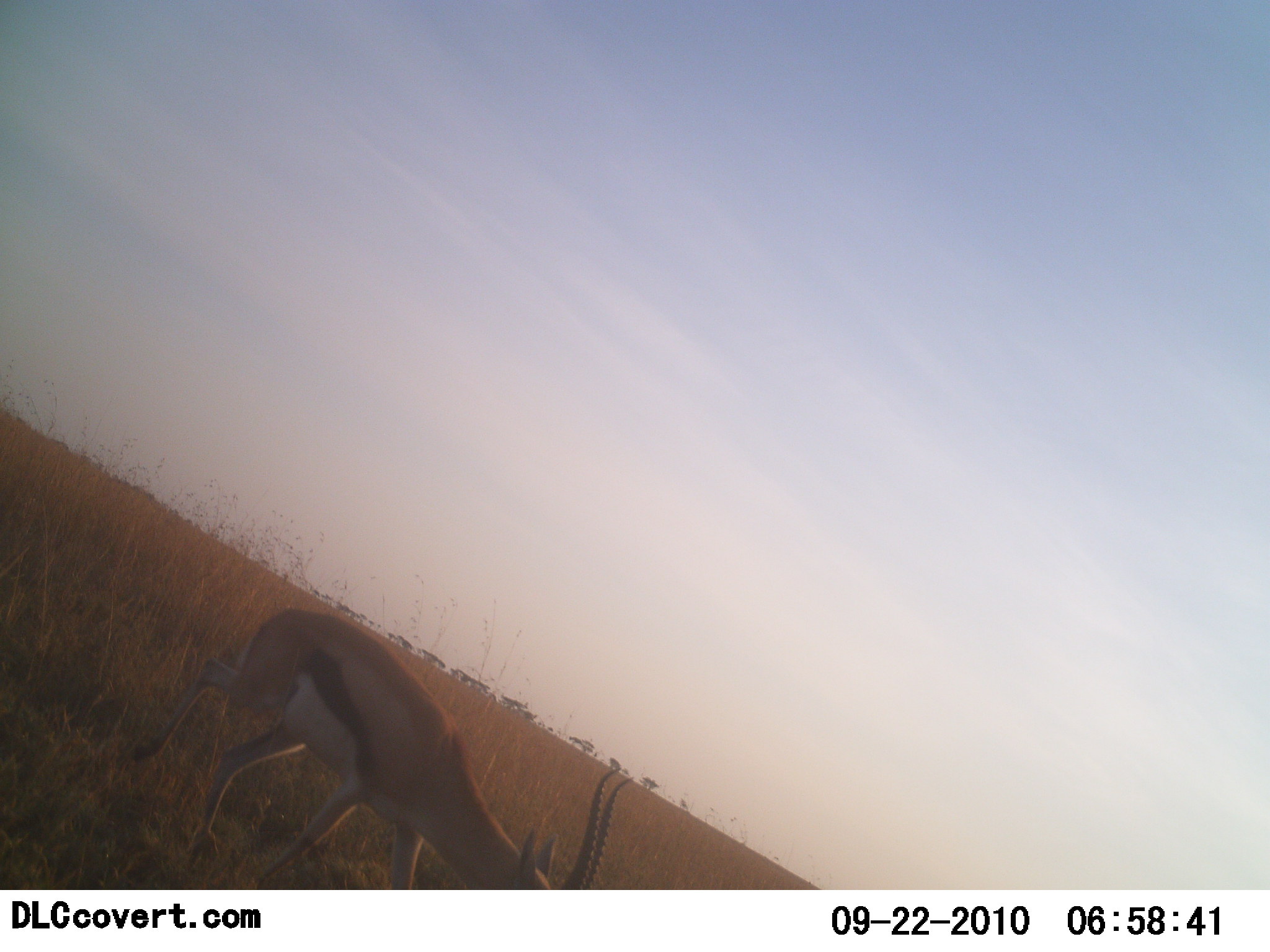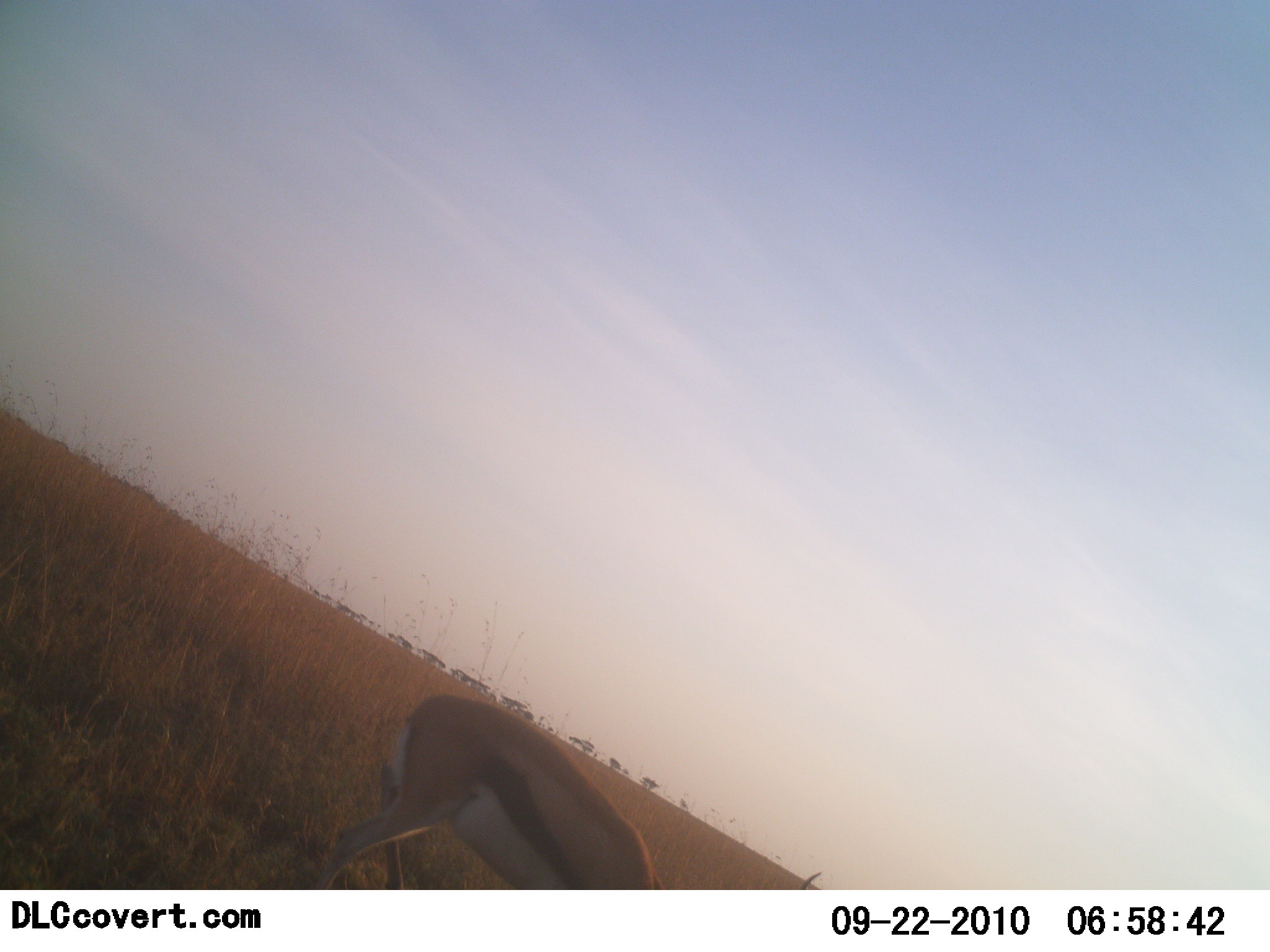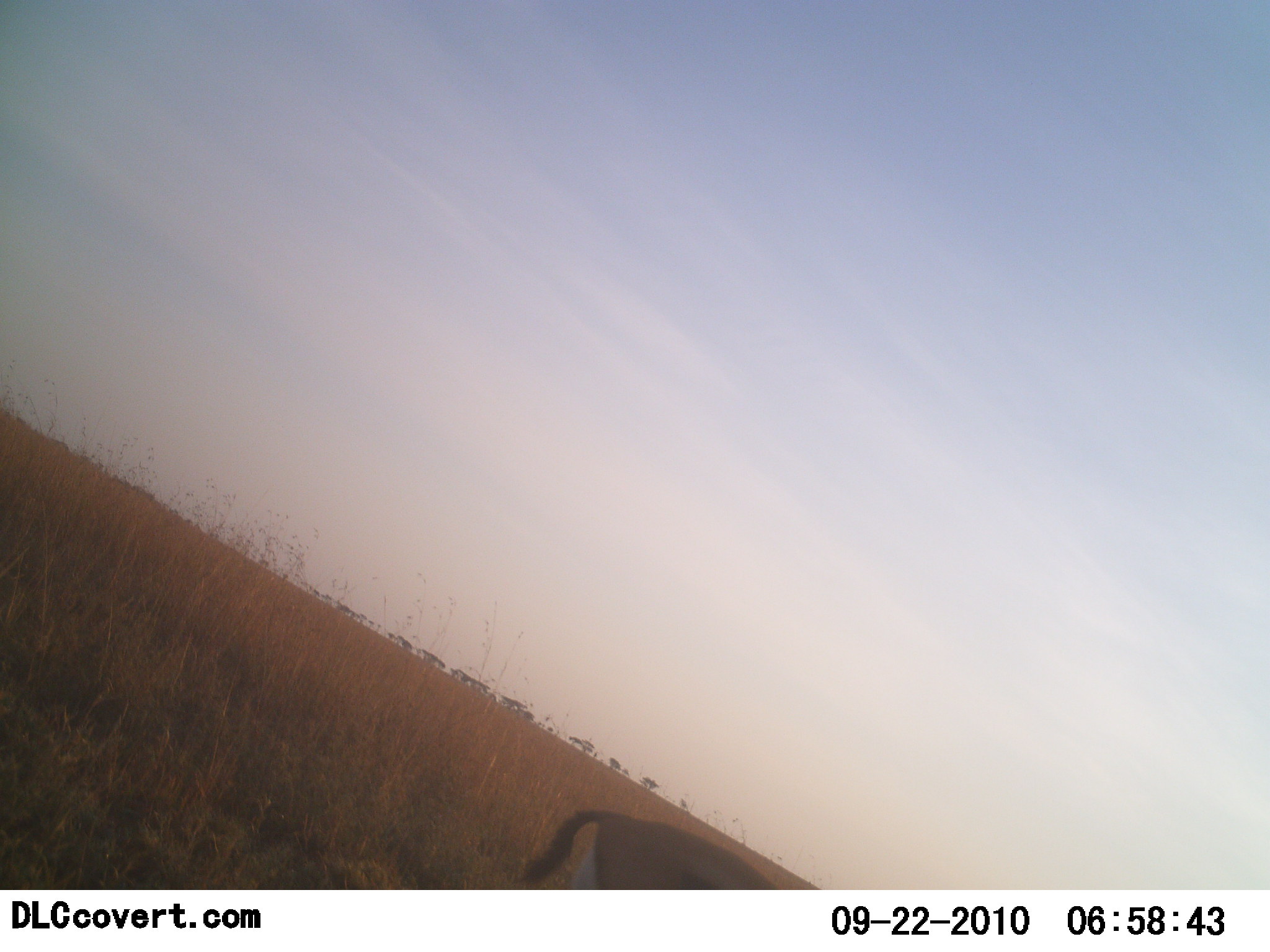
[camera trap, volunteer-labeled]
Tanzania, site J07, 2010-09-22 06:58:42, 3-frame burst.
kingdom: Animalia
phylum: Chordata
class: Mammalia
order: Artiodactyla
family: Bovidae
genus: Eudorcas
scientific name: Eudorcas thomsonii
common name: thomson's gazelle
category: gazellethomsons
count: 1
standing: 20%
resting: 0%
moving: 67%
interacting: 0%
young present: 0%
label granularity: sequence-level